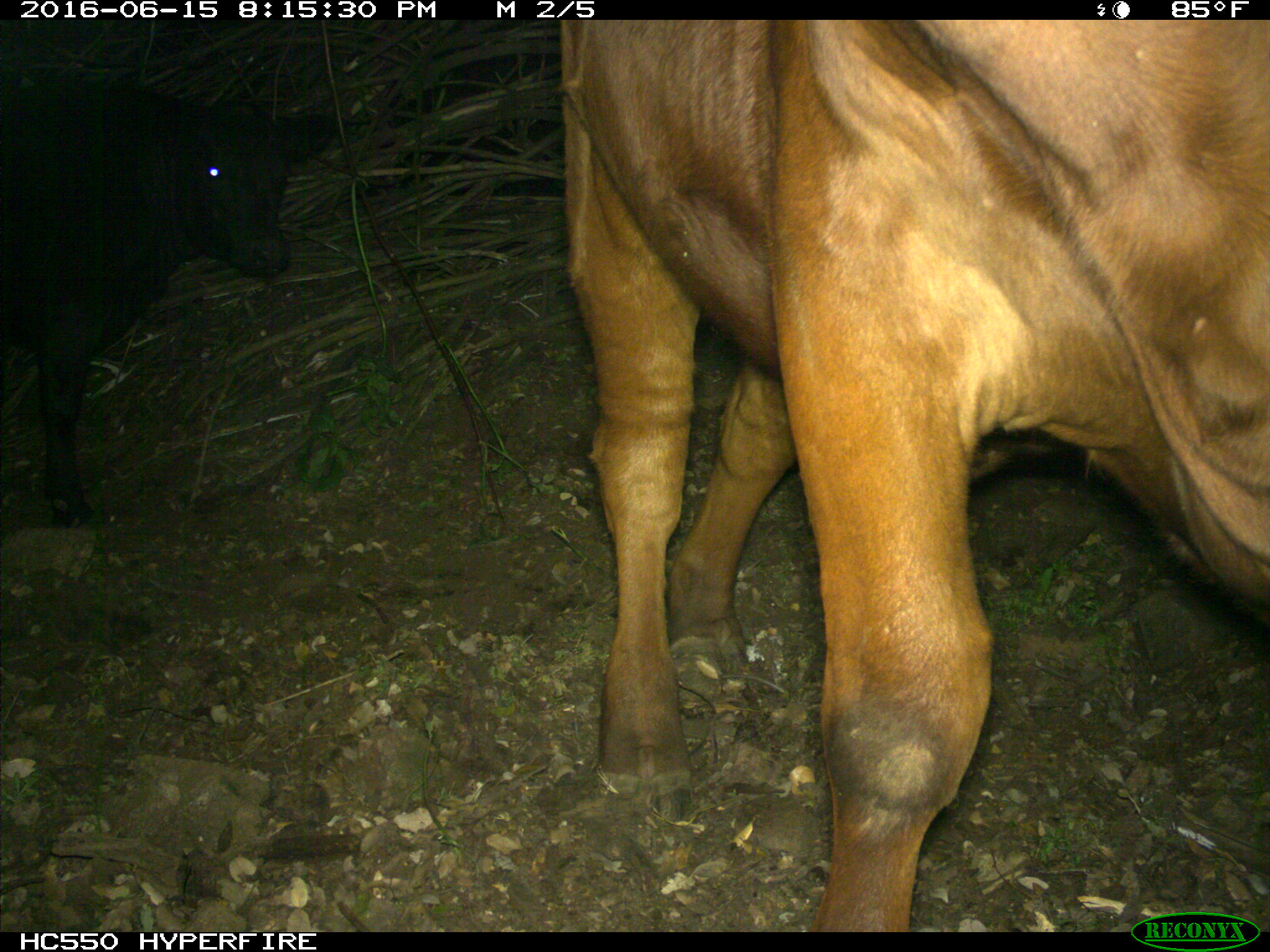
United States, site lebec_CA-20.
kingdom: Animalia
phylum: Chordata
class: Mammalia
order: Artiodactyla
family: Bovidae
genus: Bos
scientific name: Bos taurus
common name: domestic cow